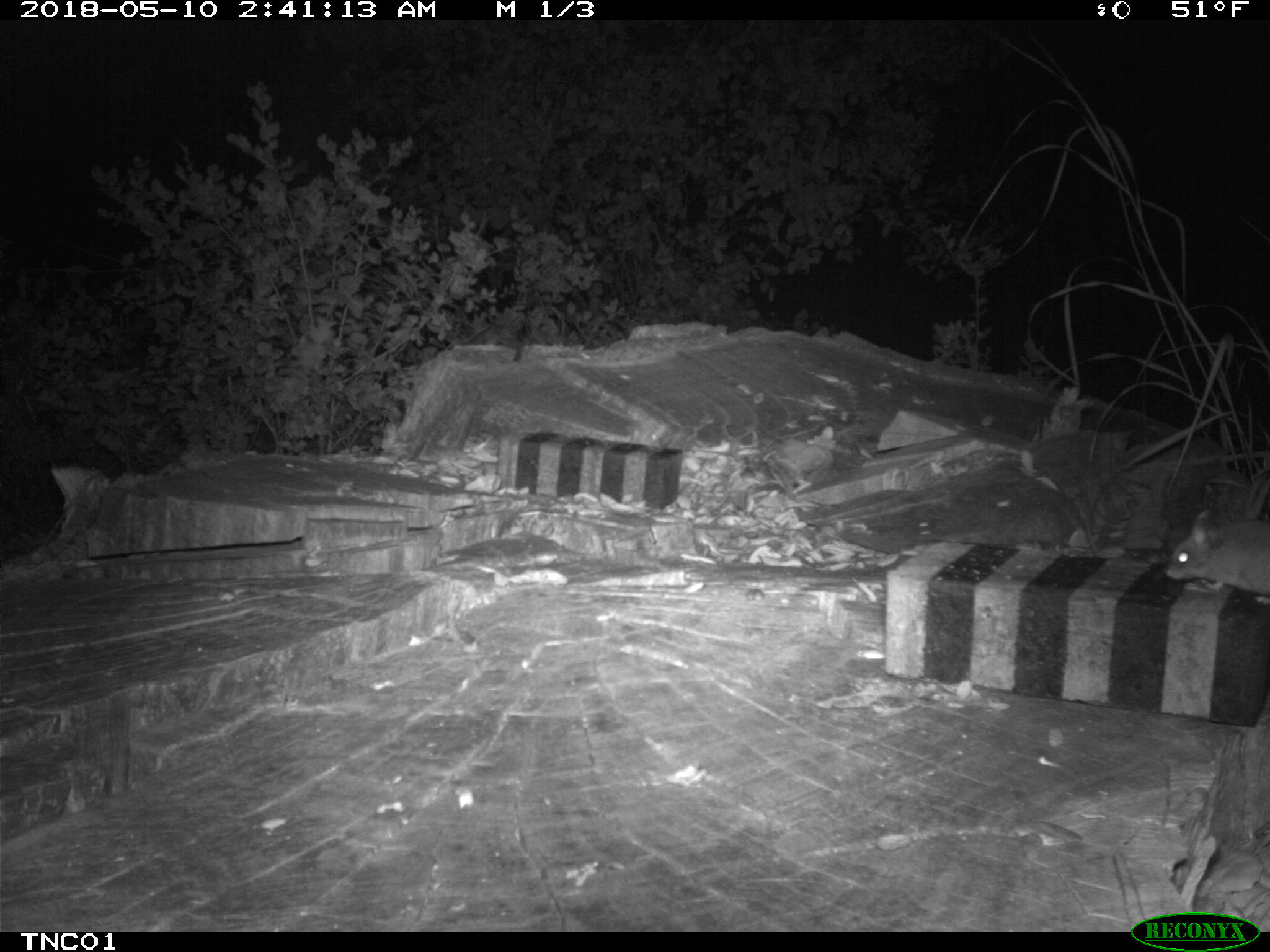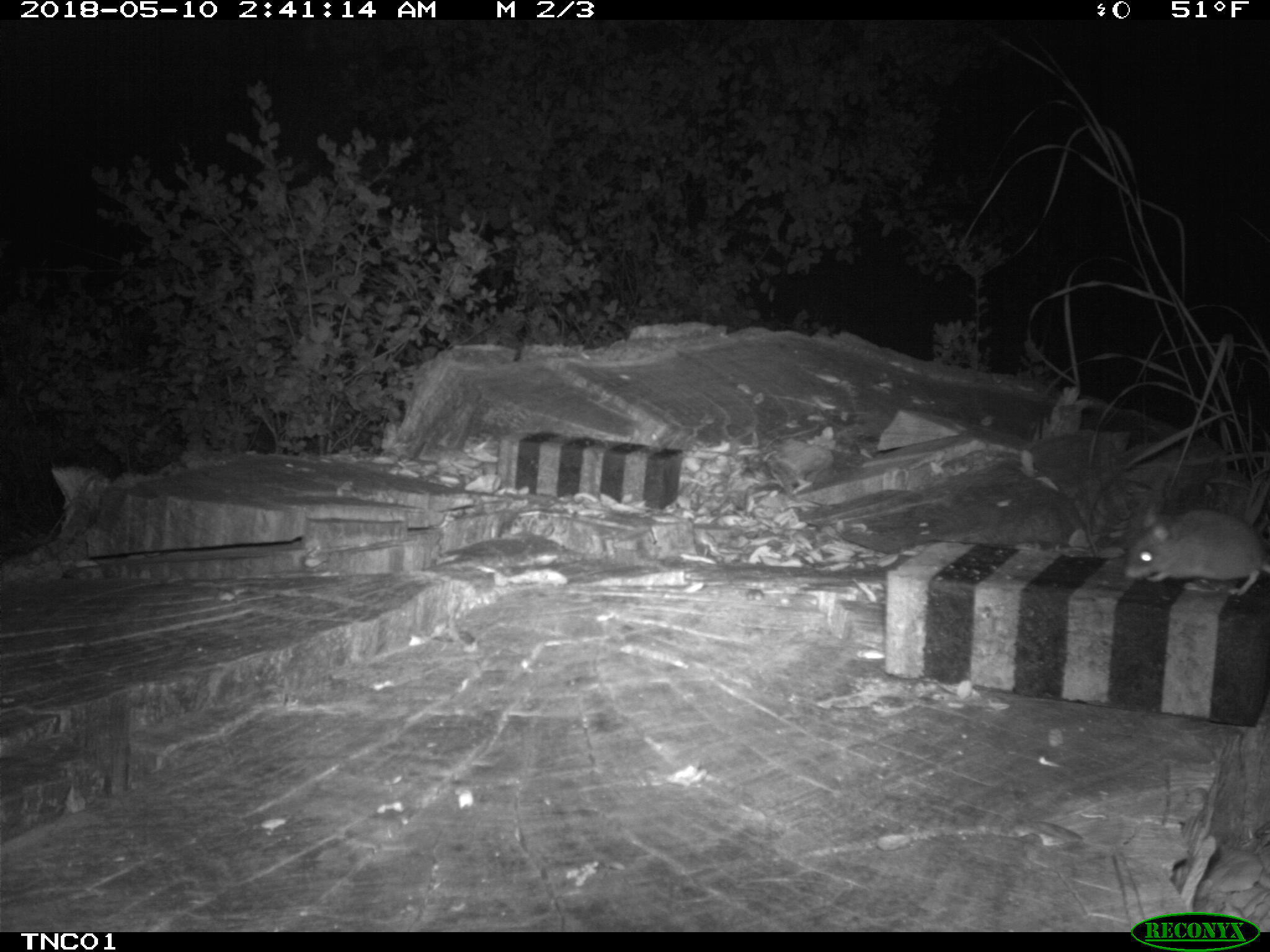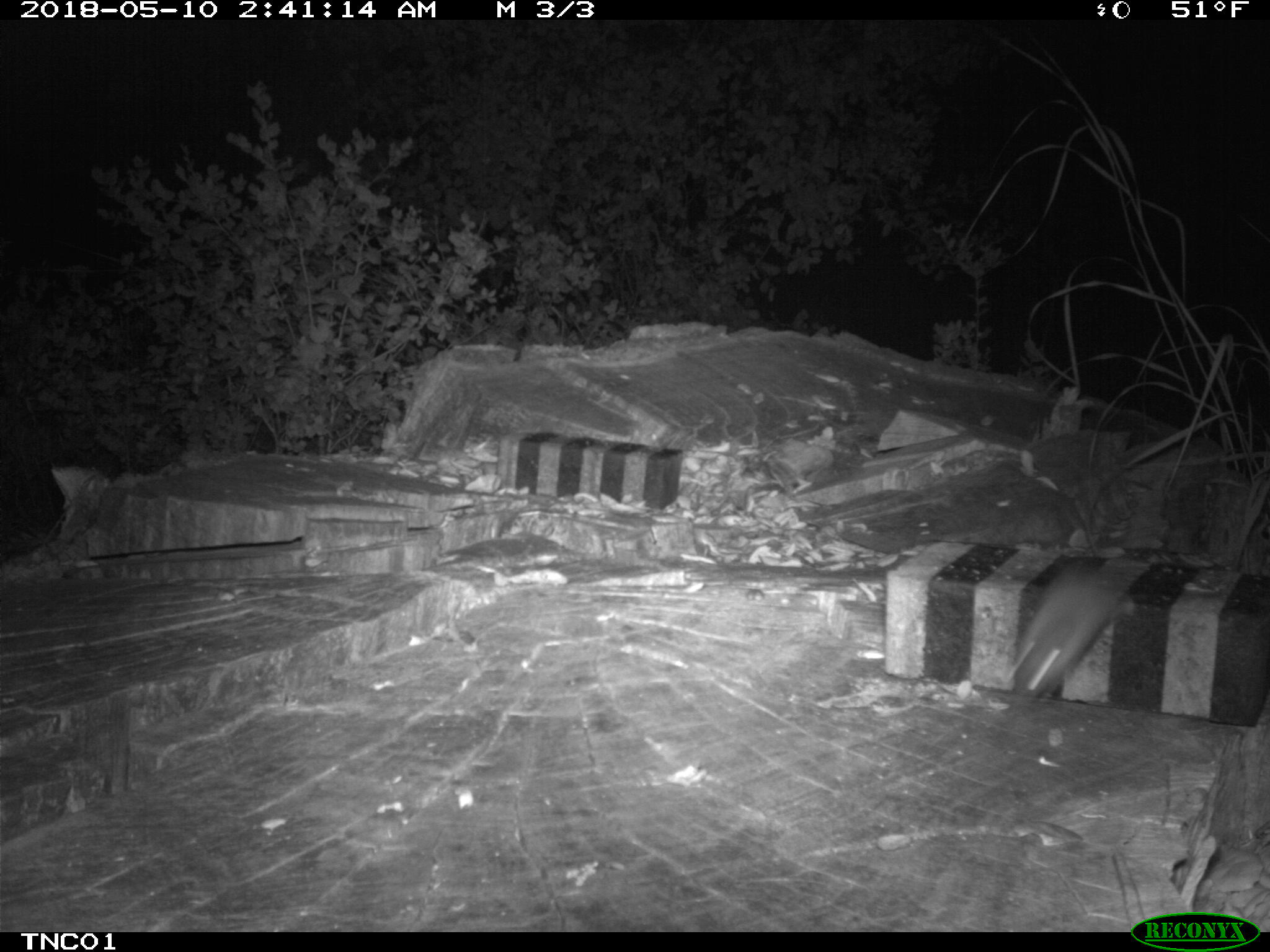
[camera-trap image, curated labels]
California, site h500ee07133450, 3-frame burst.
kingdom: Animalia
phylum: Chordata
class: Mammalia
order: Rodentia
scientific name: Rodentia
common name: rodent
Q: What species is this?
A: Rodent (Rodentia).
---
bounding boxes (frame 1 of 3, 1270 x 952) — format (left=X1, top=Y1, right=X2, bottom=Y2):
rodent: (left=1165, top=510, right=1269, bottom=605)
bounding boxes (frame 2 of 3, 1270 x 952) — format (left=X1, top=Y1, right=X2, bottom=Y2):
rodent: (left=1122, top=507, right=1269, bottom=595)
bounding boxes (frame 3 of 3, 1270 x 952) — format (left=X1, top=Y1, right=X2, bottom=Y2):
rodent: (left=1002, top=554, right=1145, bottom=706)